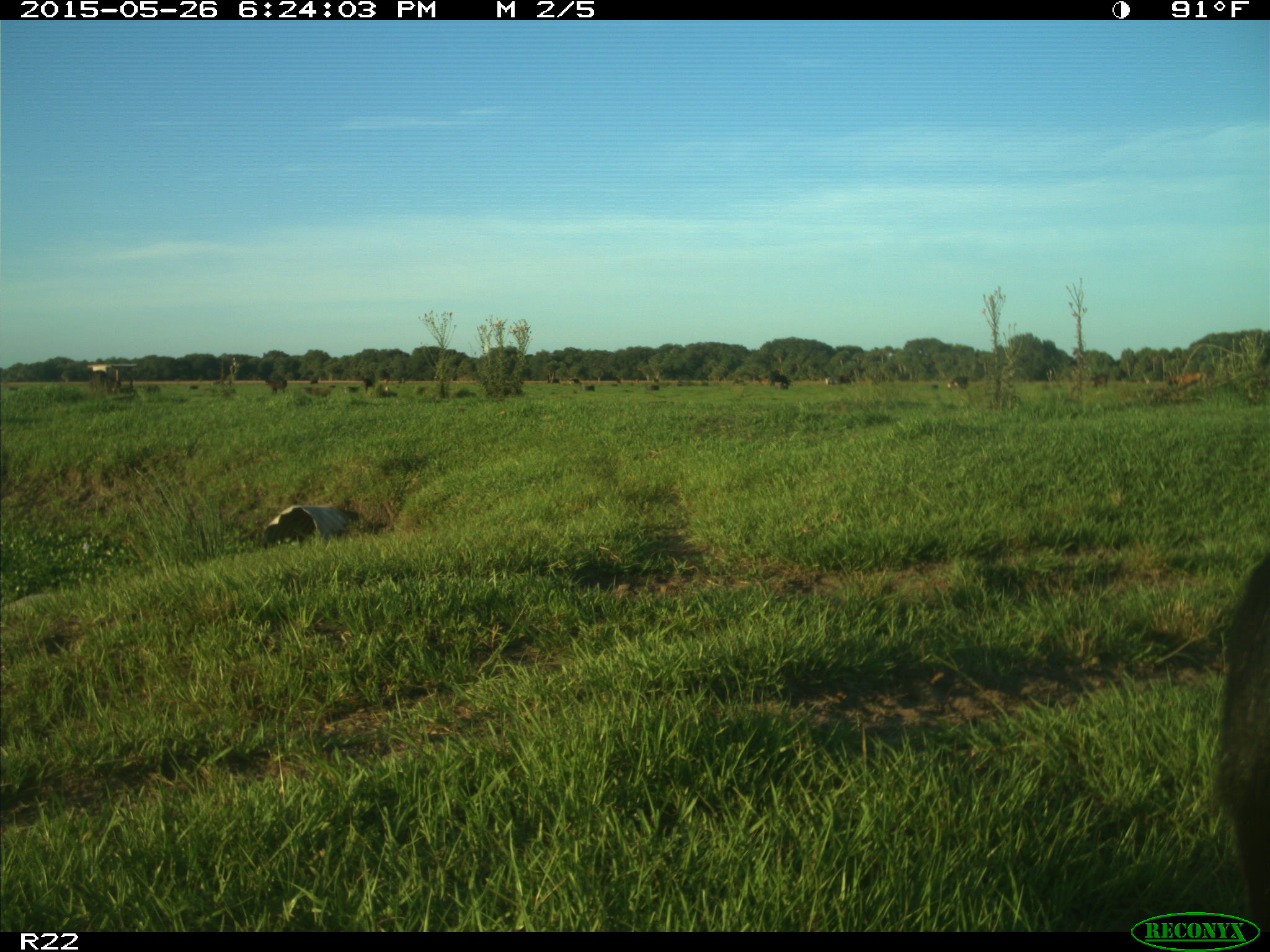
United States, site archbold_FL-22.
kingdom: Animalia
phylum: Chordata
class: Mammalia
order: Artiodactyla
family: Bovidae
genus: Bos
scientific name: Bos taurus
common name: domestic cow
Bos taurus (domestic cow).